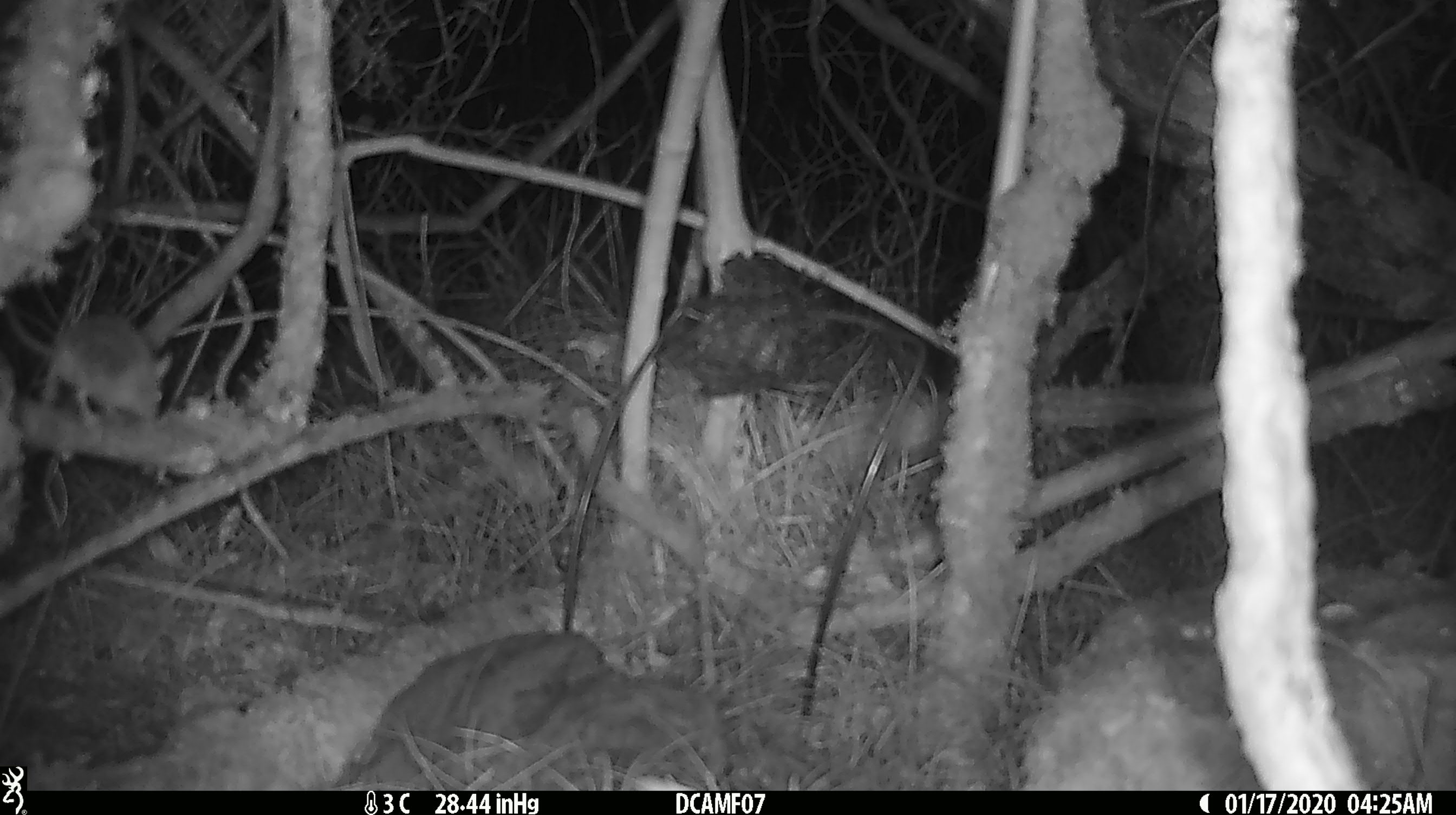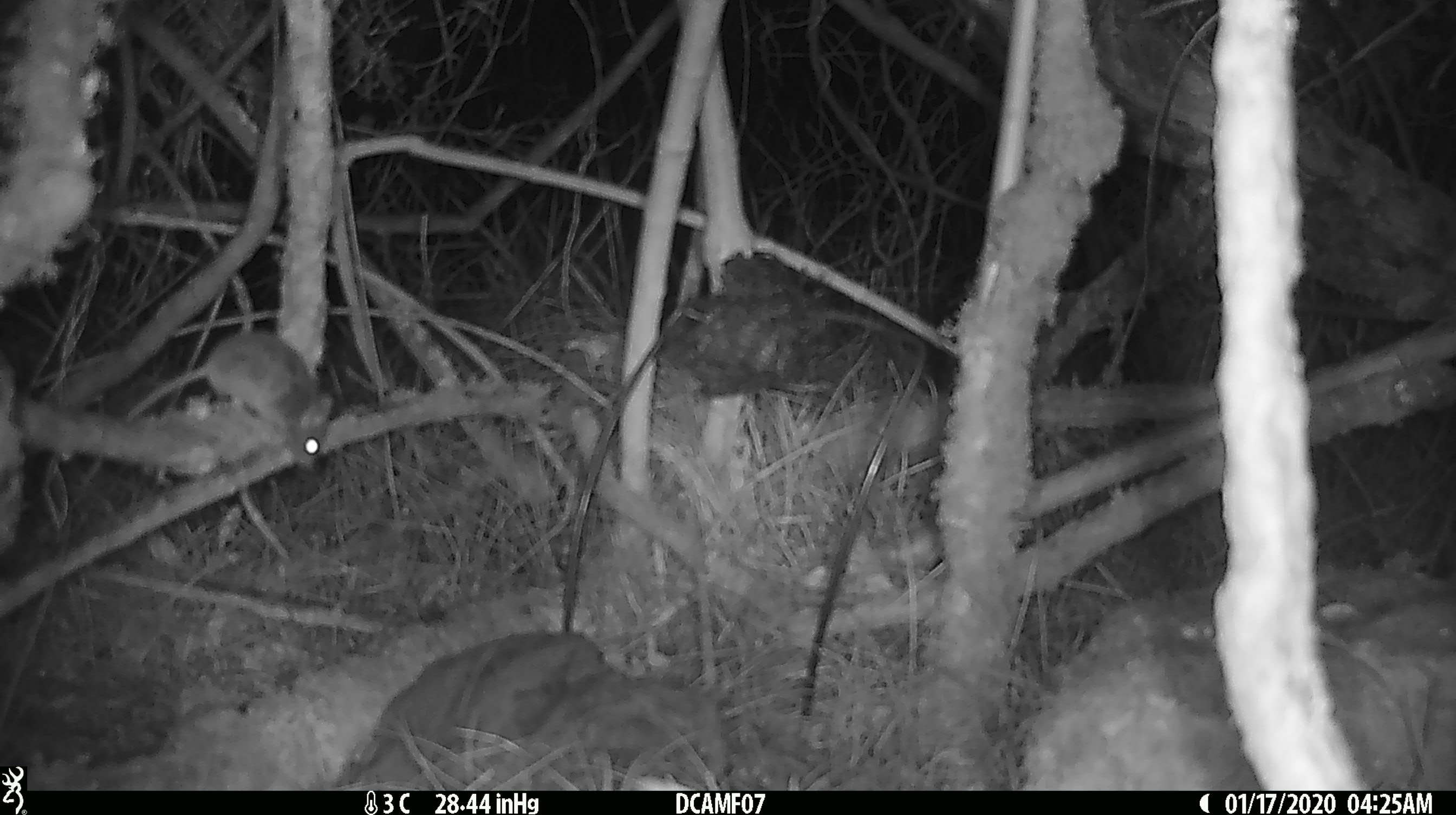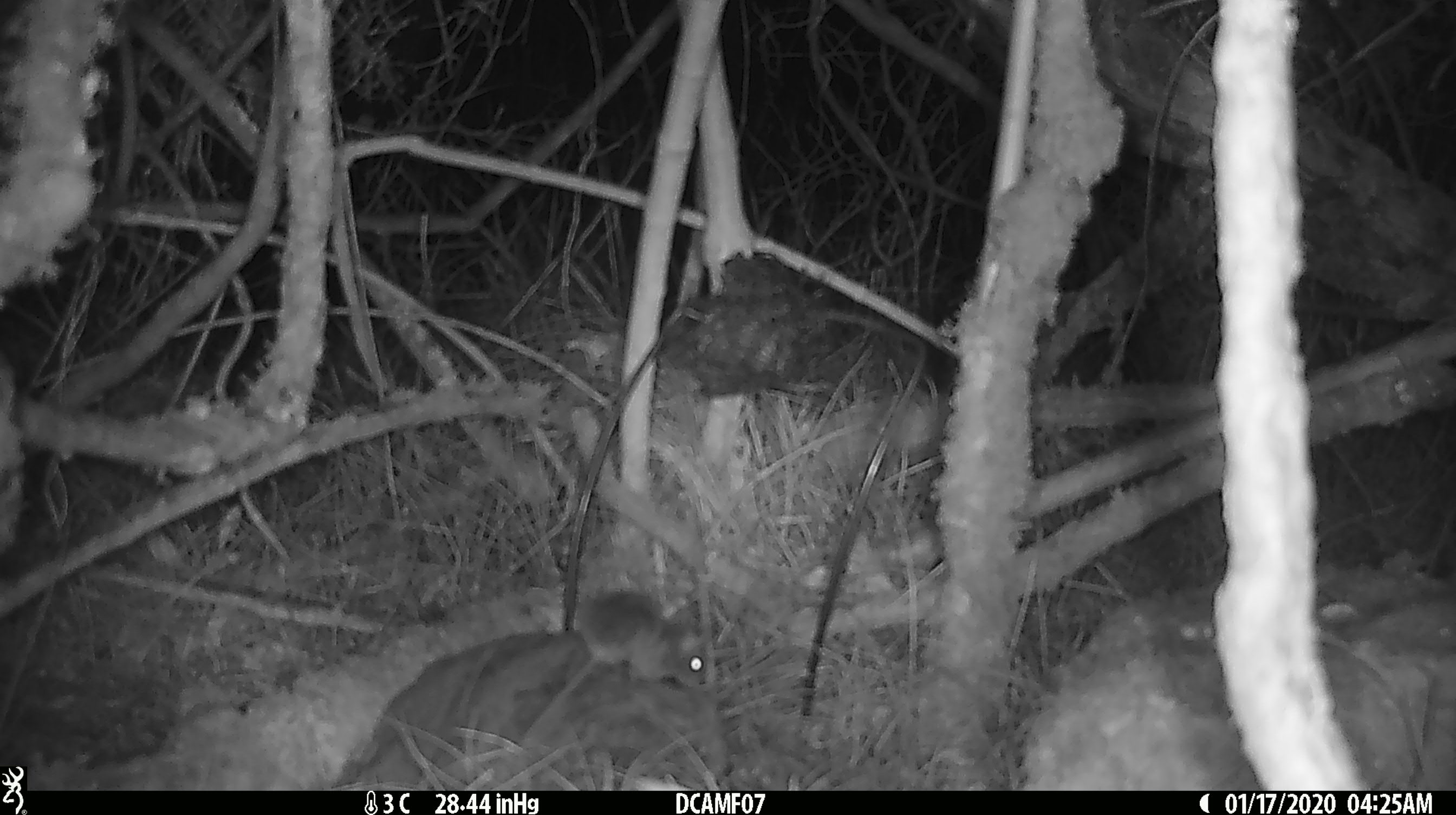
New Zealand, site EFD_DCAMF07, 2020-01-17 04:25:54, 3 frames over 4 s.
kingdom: Animalia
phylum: Chordata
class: Mammalia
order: Rodentia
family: Muridae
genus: Mus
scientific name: Mus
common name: mouse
Mouse (Mus).